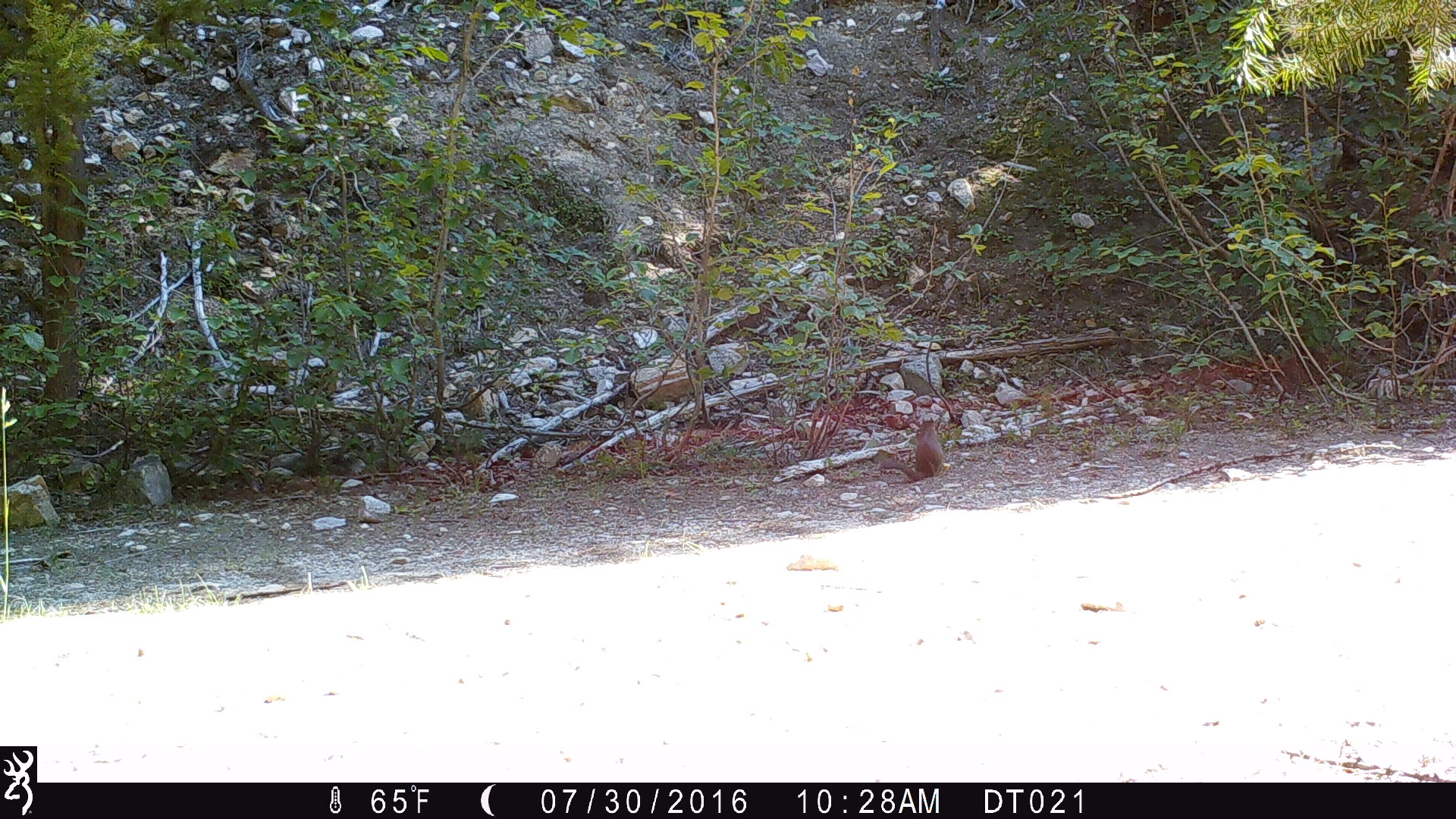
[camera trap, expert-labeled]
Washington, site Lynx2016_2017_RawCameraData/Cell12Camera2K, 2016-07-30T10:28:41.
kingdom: Animalia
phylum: Chordata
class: Mammalia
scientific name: Mammalia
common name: small mammal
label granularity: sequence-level